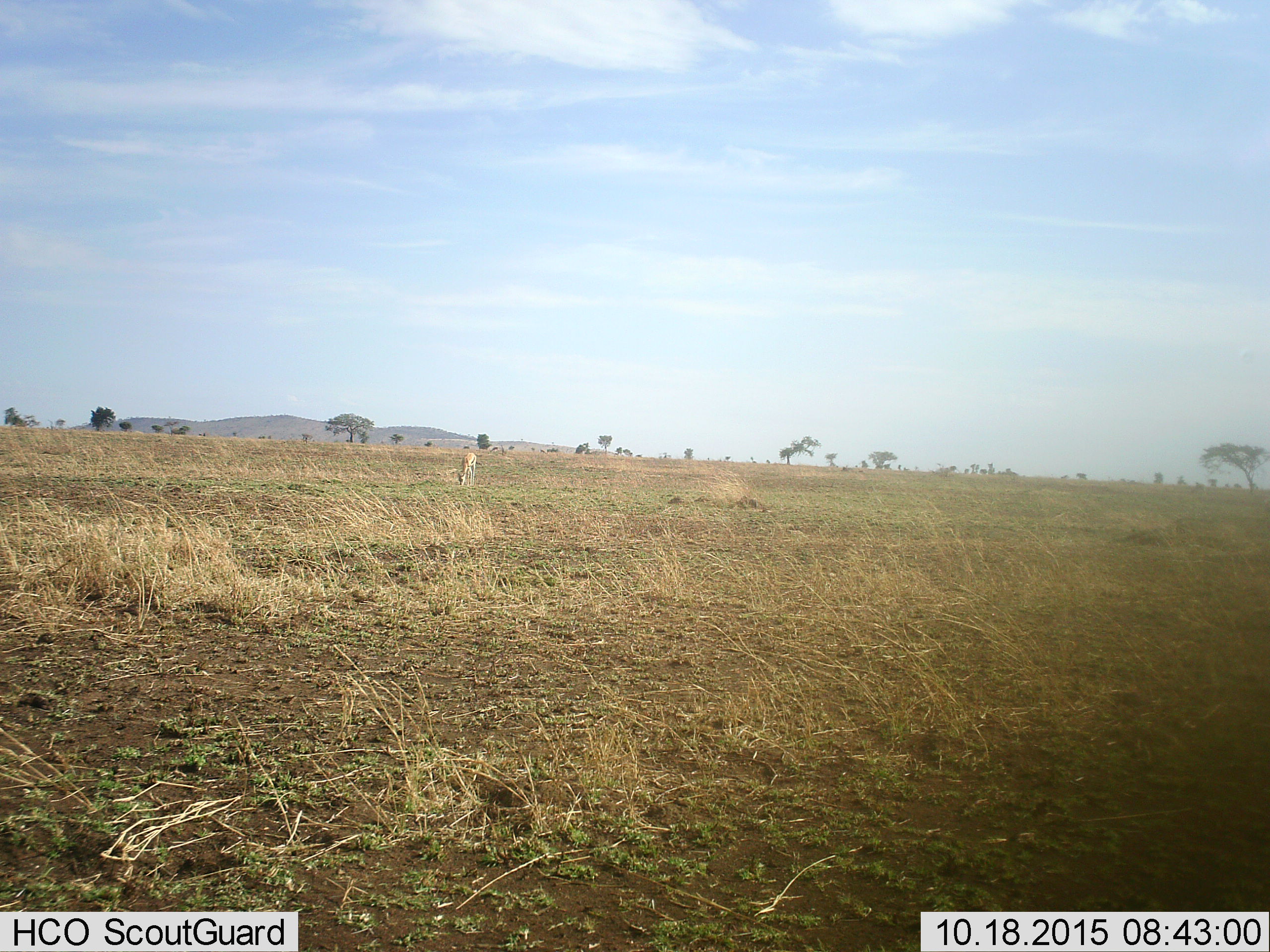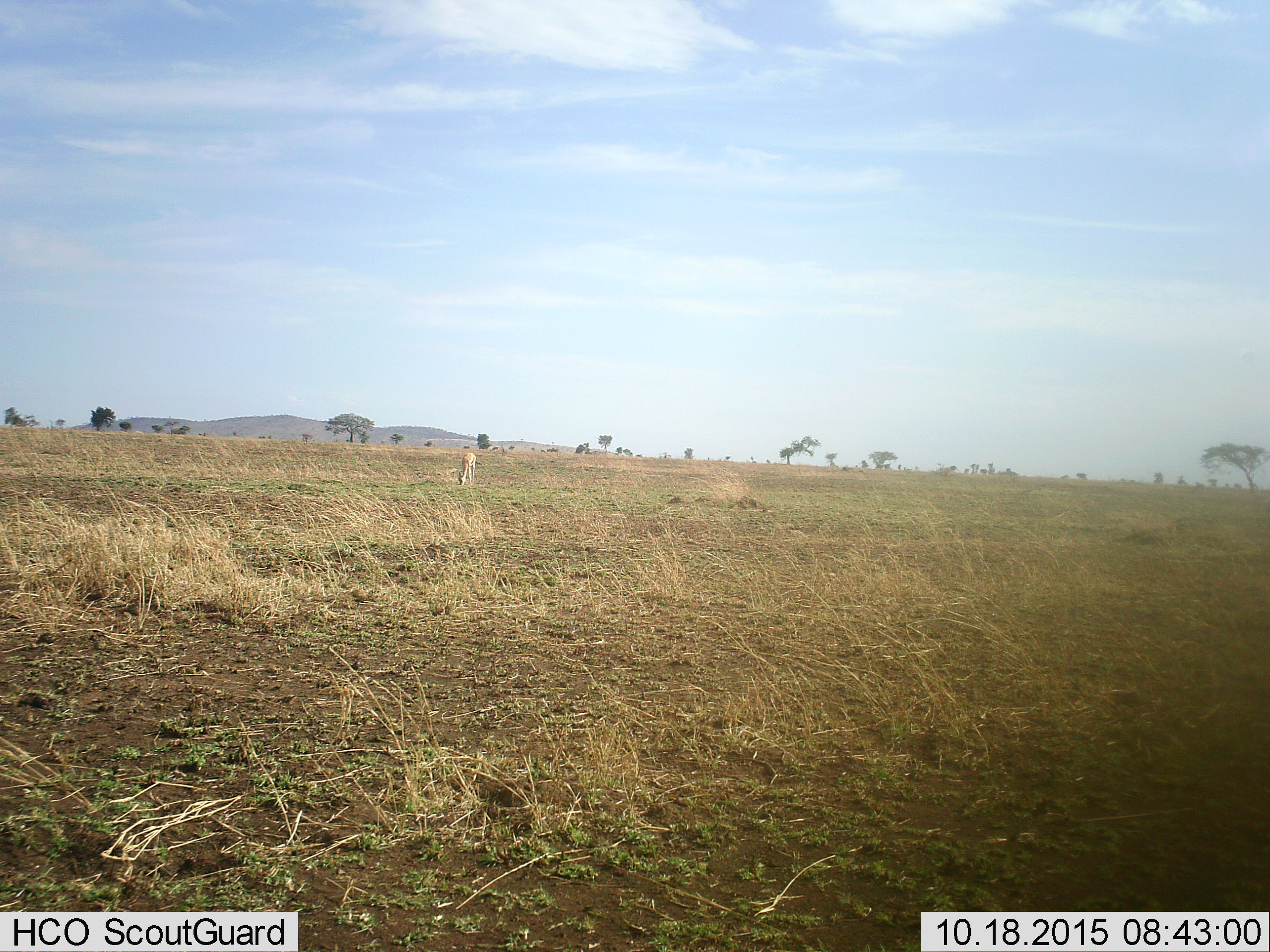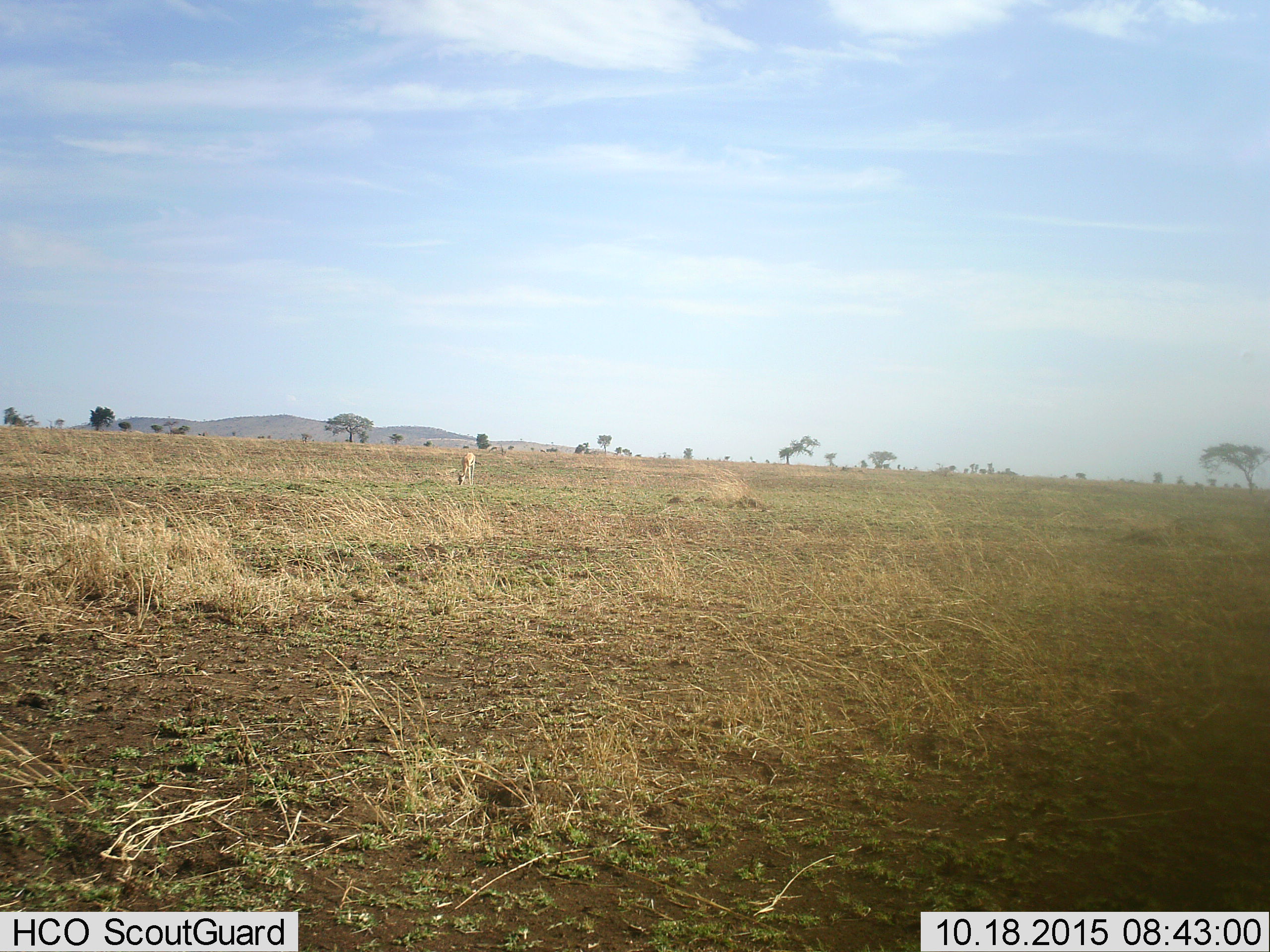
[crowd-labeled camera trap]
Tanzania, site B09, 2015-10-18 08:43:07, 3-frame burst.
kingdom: Animalia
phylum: Chordata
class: Mammalia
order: Artiodactyla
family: Bovidae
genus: Eudorcas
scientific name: Eudorcas thomsonii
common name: thomson's gazelle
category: gazellethomsons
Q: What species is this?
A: Gazellethomsons (thomson's gazelle) (Eudorcas thomsonii).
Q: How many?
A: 1.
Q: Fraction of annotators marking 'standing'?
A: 14%.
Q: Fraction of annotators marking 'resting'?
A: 0%.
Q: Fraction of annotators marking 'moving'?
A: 0%.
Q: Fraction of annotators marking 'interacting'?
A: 0%.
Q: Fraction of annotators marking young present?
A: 0%.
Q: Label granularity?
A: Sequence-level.